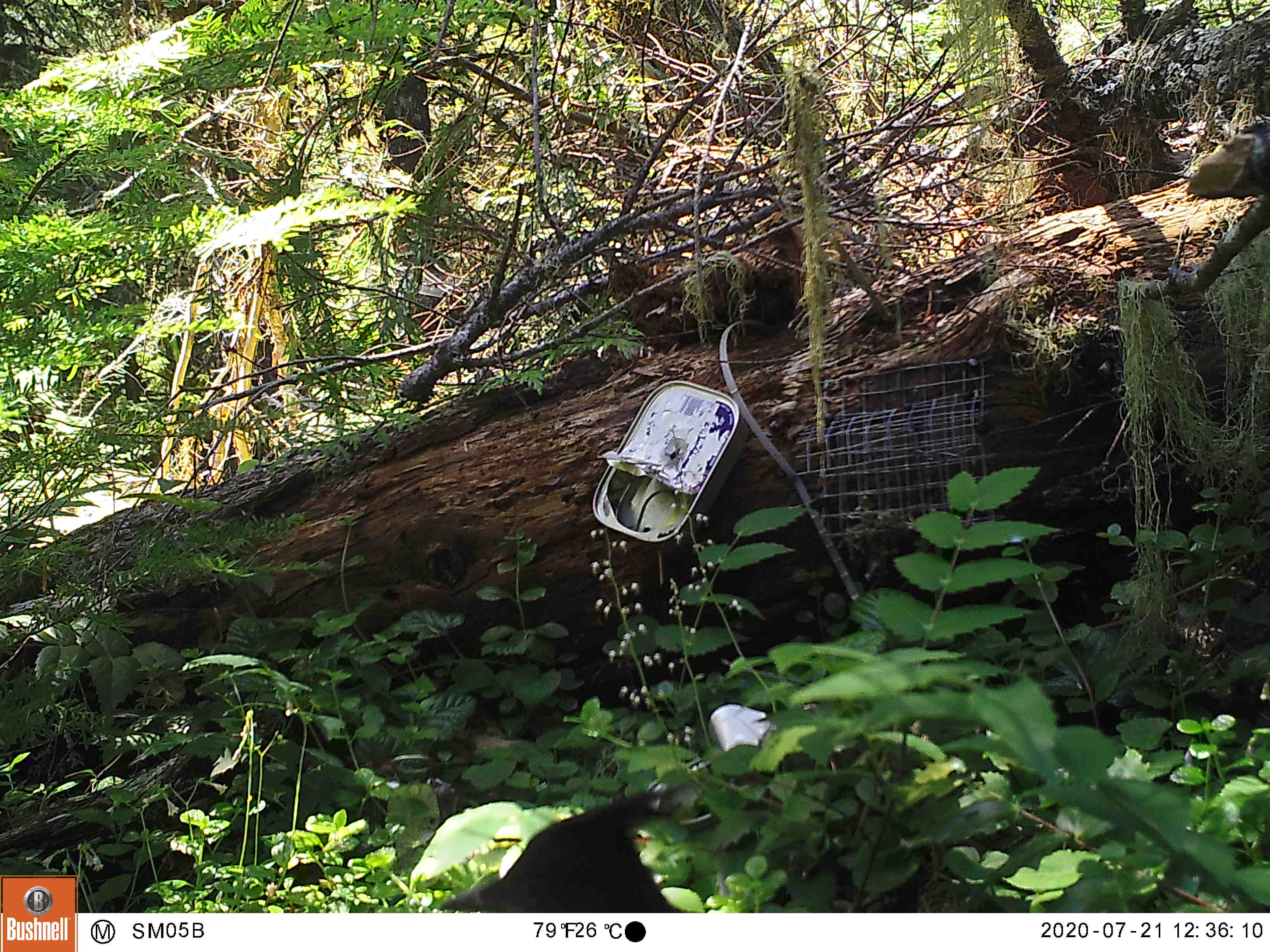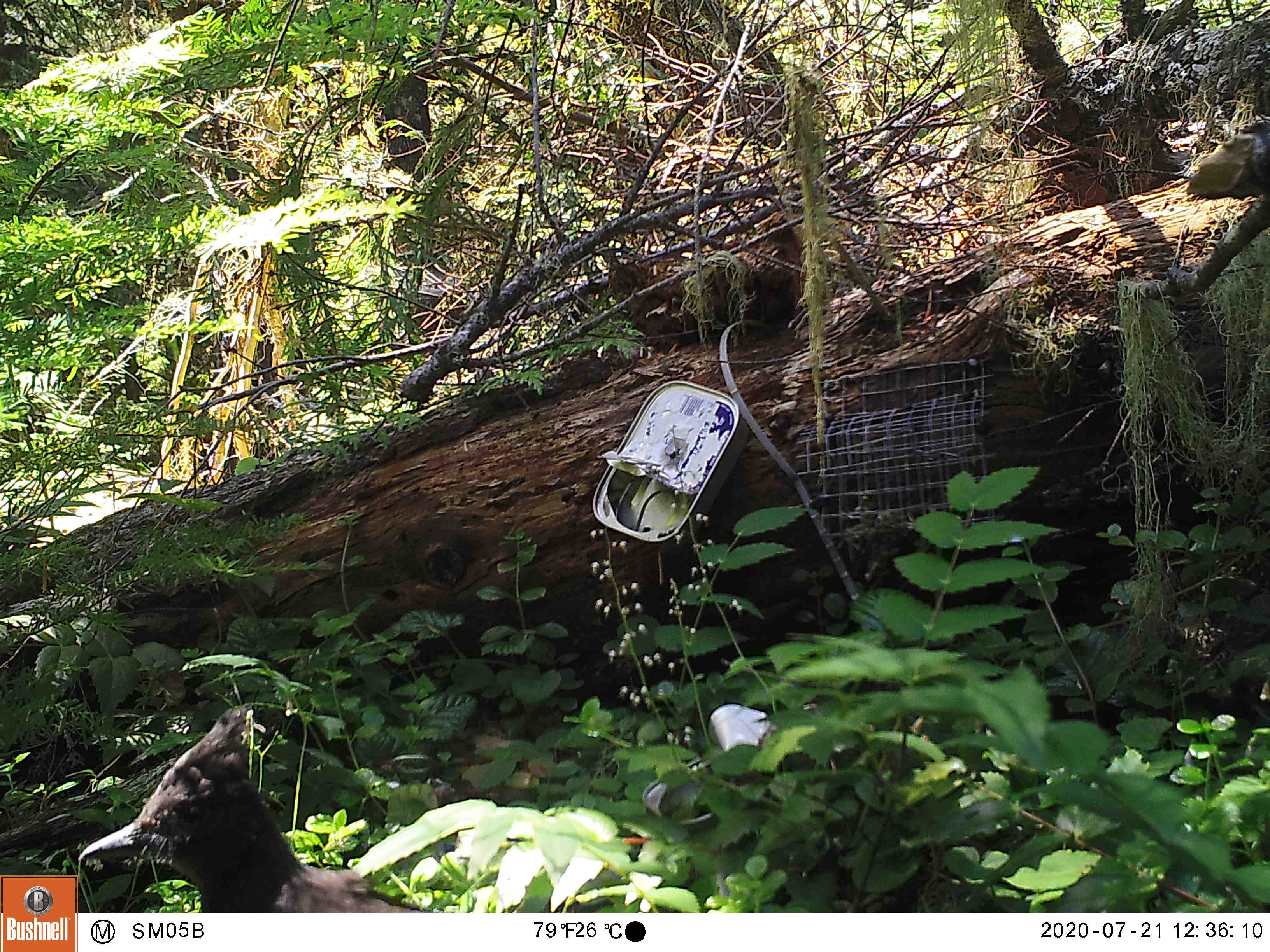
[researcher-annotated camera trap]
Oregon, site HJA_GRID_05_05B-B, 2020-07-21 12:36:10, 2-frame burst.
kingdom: Animalia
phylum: Chordata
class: Aves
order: Passeriformes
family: Corvidae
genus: Cyanocitta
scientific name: Cyanocitta stelleri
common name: steller's jay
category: stellers jay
Stellers jay (steller's jay) (Cyanocitta stelleri).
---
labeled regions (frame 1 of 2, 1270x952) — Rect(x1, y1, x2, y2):
stellers jay: Rect(413, 768, 710, 910)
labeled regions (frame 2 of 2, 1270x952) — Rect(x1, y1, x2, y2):
stellers jay: Rect(81, 670, 452, 913)